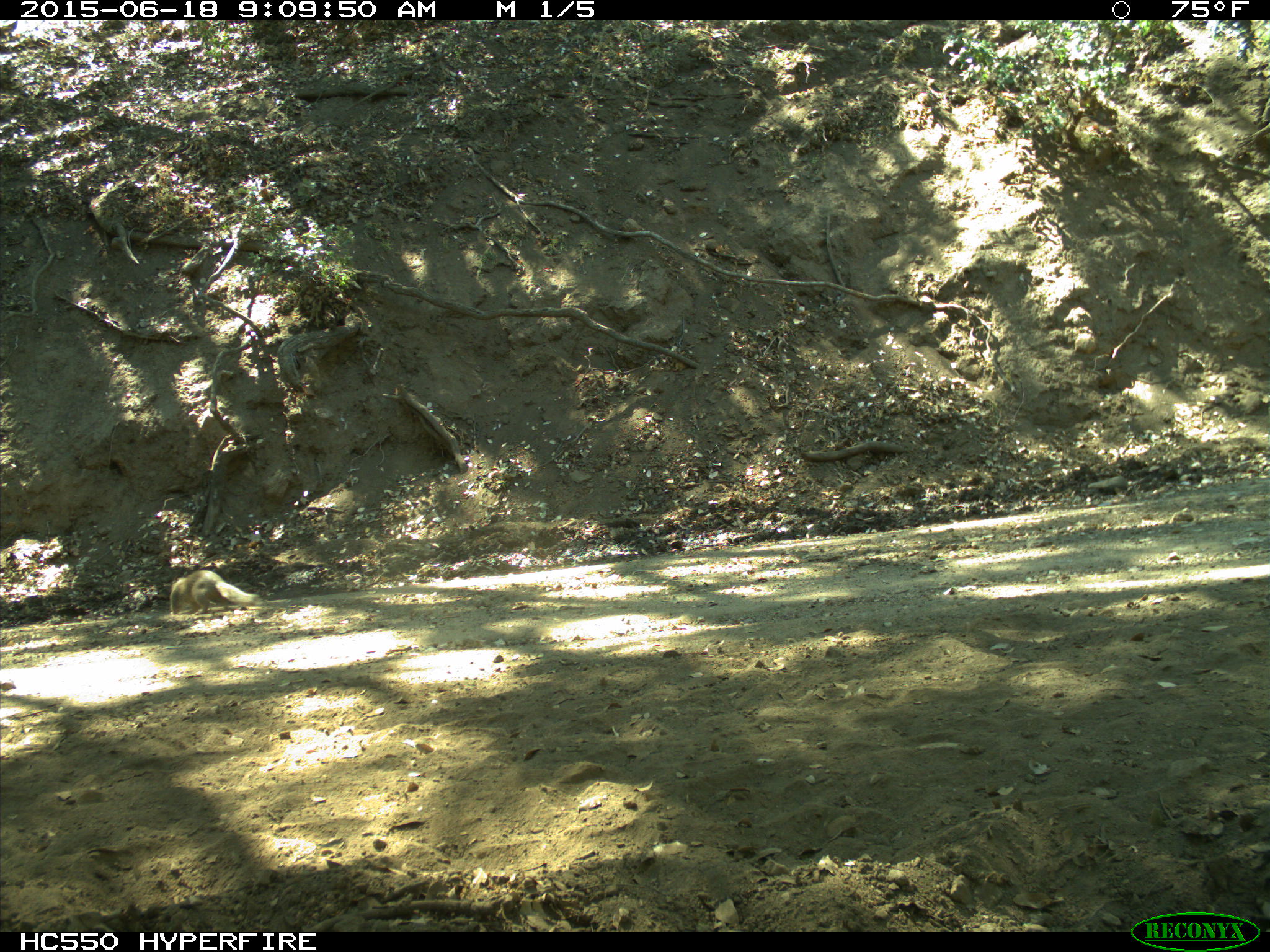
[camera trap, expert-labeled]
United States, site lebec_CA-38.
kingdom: Animalia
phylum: Chordata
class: Mammalia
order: Rodentia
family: Sciuridae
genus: Otospermophilus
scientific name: Otospermophilus beecheyi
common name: california ground squirrel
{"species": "Otospermophilus beecheyi (california ground squirrel)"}